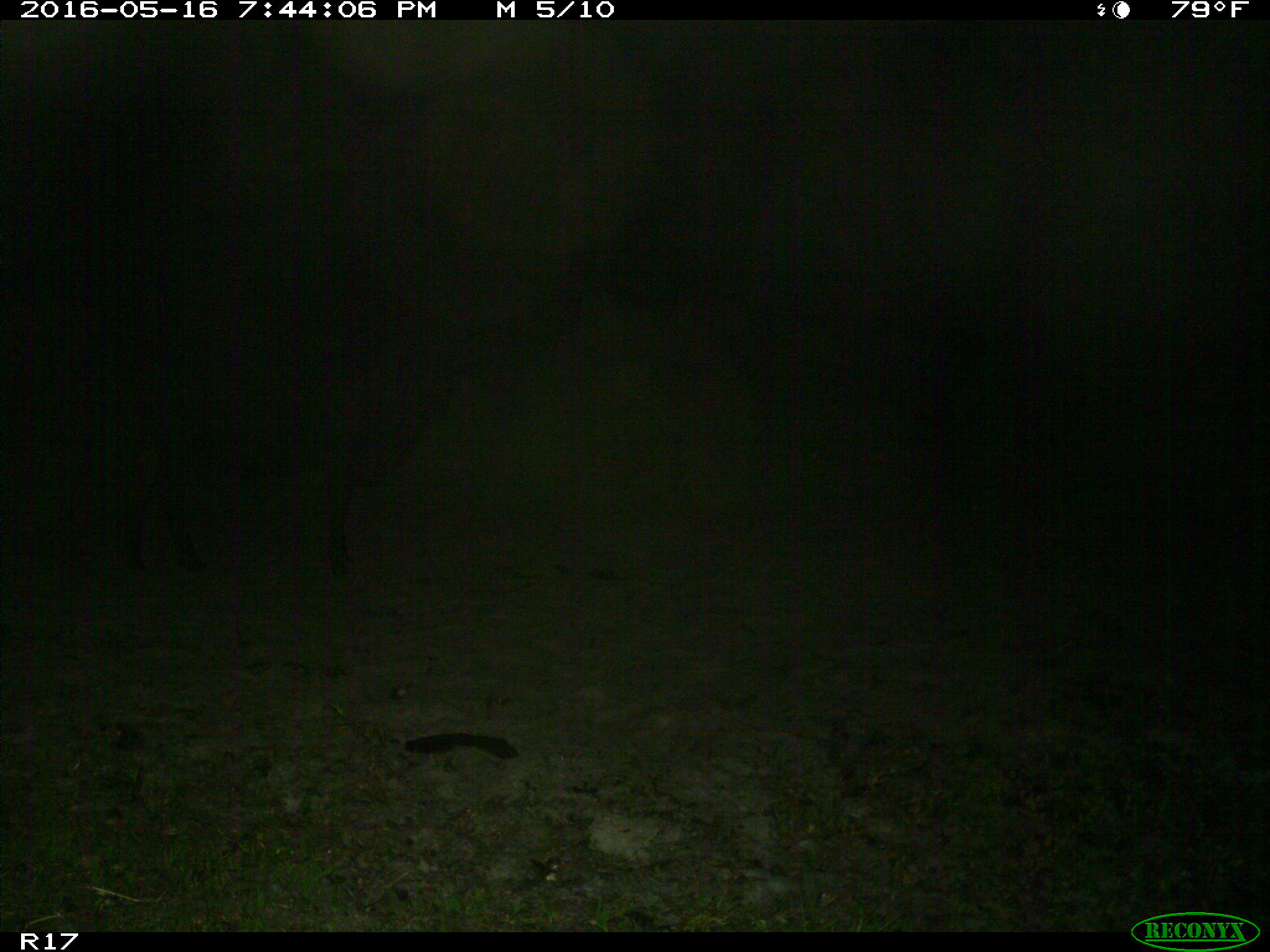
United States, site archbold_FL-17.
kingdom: Animalia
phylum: Chordata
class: Mammalia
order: Artiodactyla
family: Bovidae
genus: Bos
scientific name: Bos taurus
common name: domestic cow